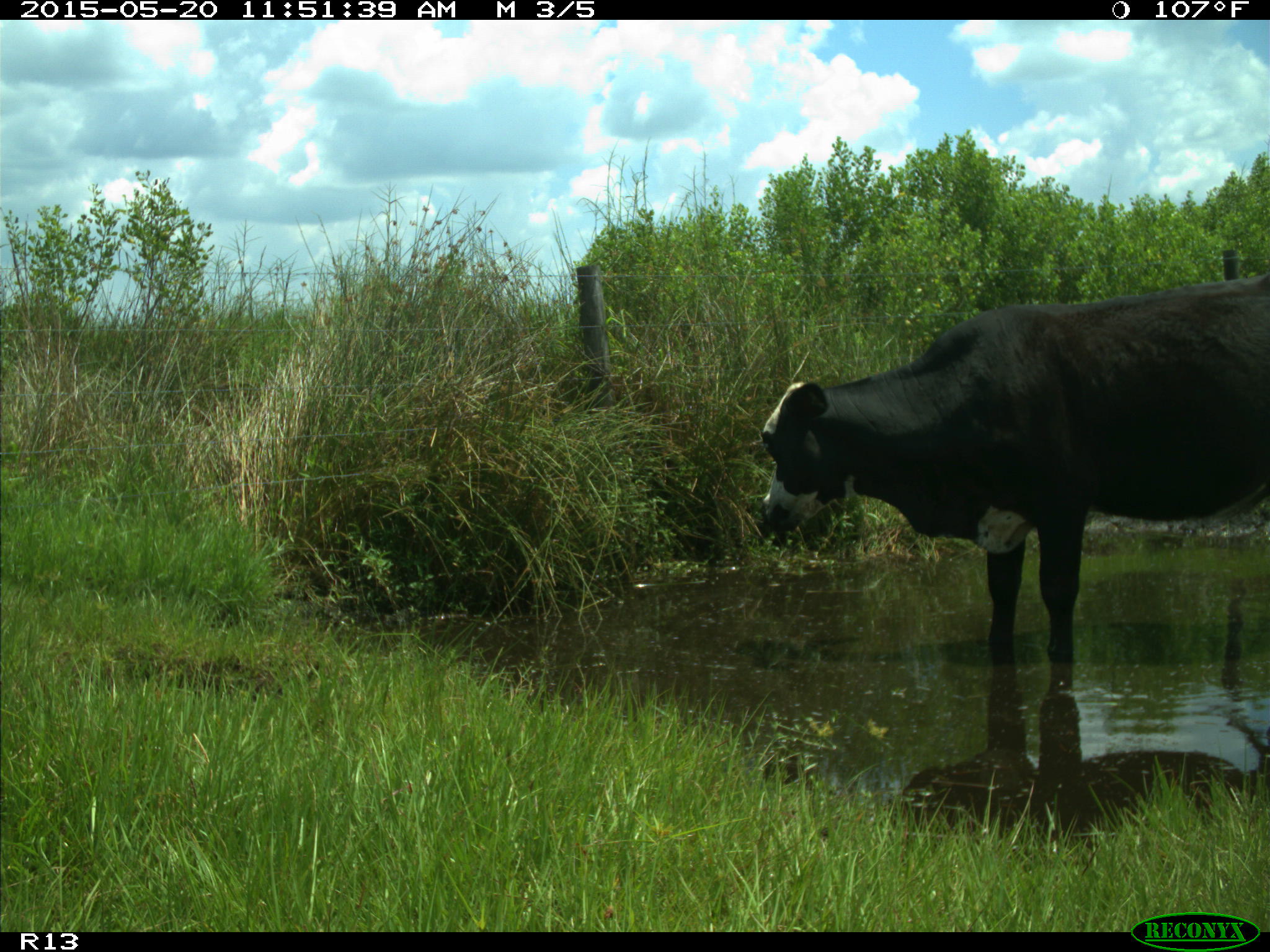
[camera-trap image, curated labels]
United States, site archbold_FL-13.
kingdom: Animalia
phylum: Chordata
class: Mammalia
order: Artiodactyla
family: Bovidae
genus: Bos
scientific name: Bos taurus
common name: domestic cow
Bos taurus (domestic cow).